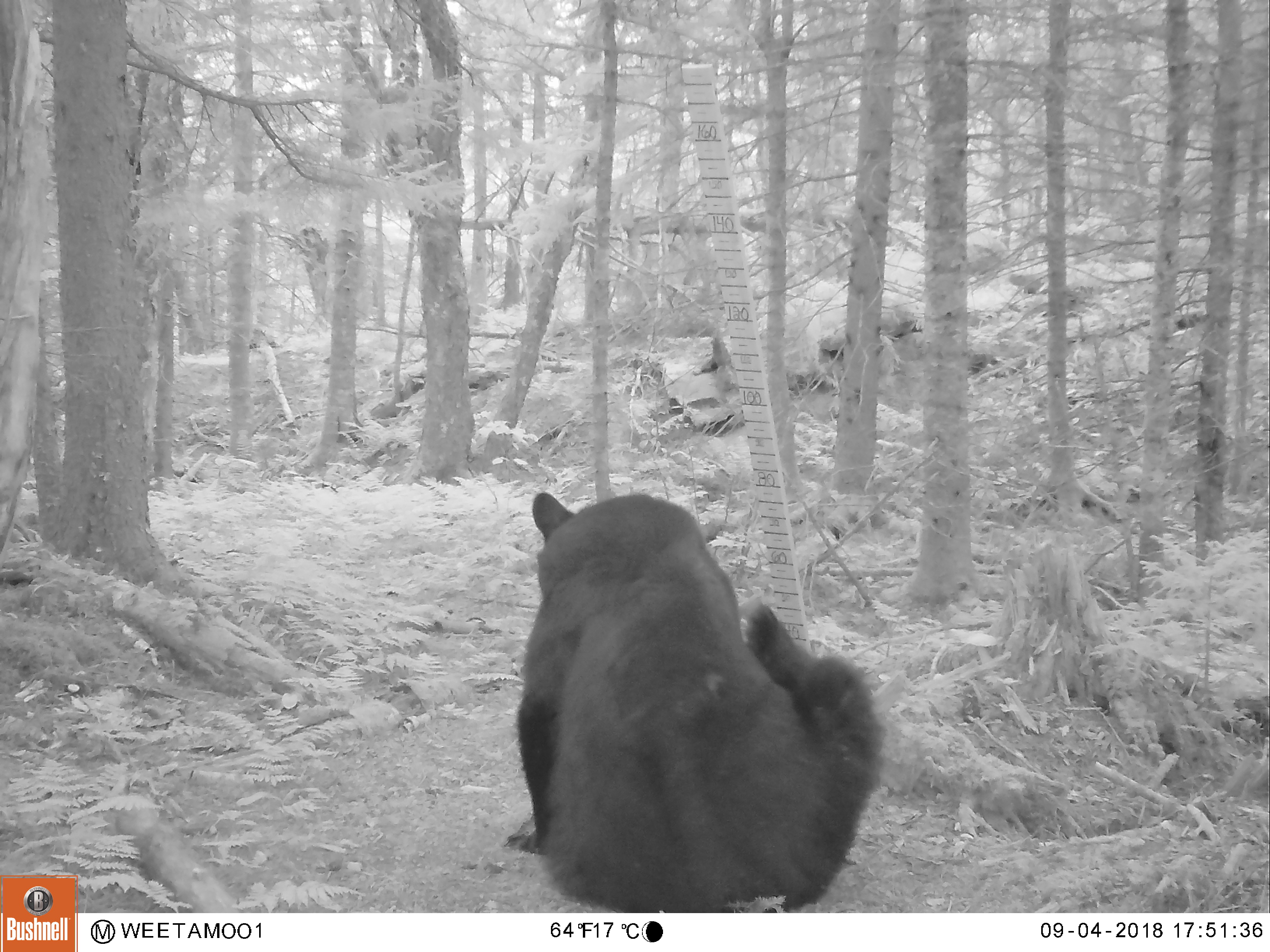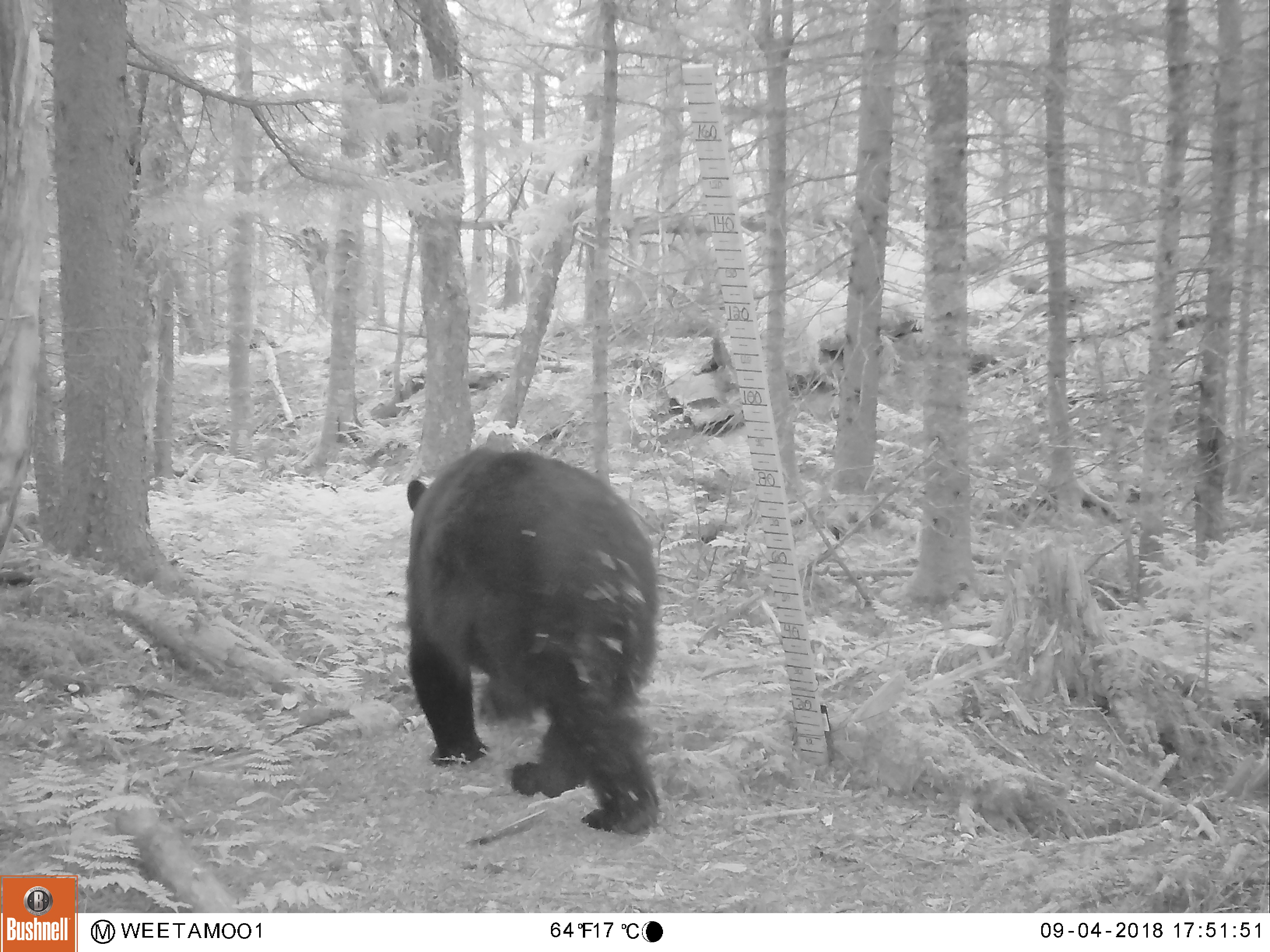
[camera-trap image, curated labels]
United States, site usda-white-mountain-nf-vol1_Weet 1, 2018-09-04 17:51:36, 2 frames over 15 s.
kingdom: Animalia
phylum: Chordata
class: Mammalia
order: Carnivora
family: Ursidae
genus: Ursus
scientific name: Ursus americanus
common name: black bear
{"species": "black bear (Ursus americanus)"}